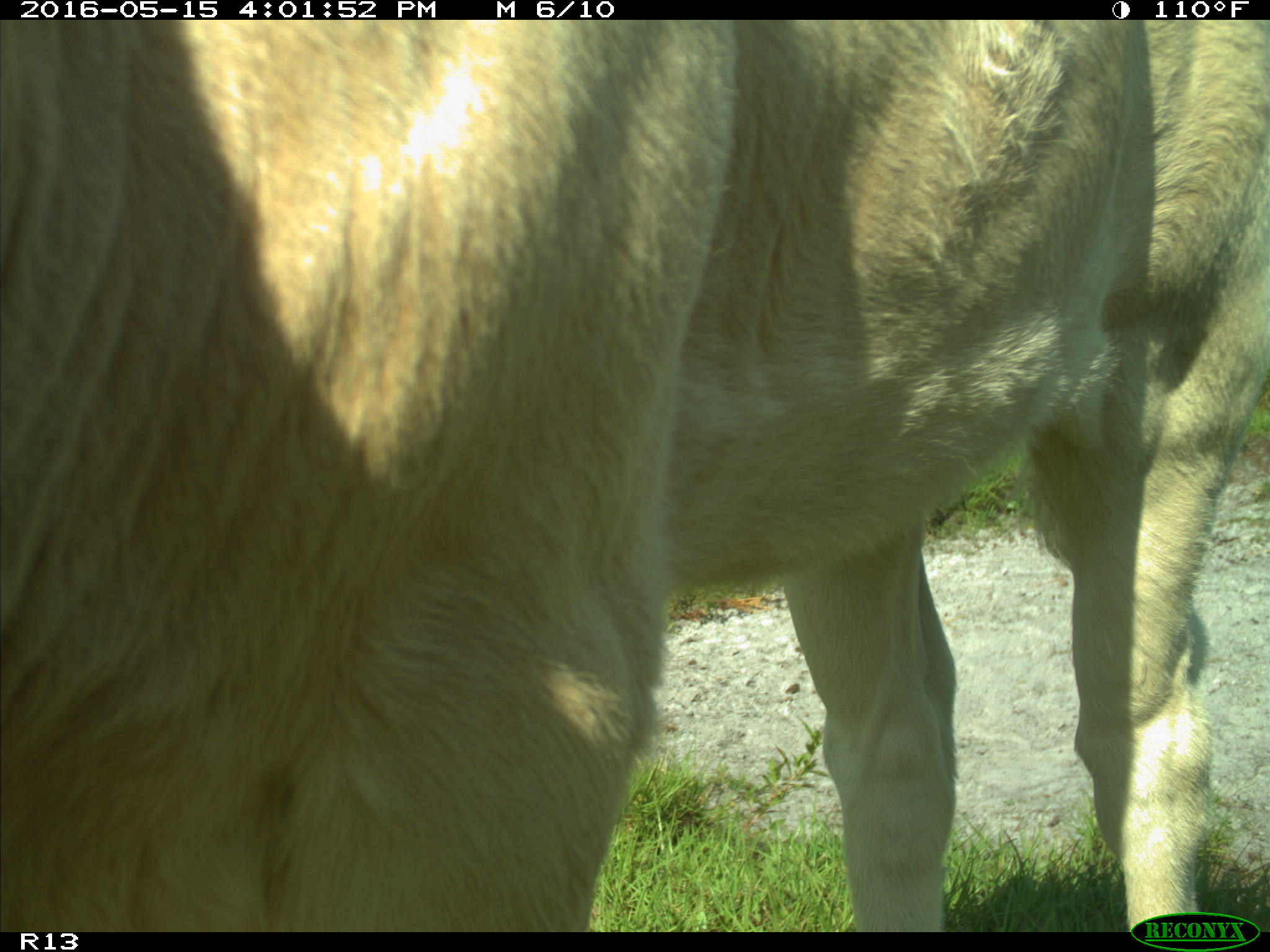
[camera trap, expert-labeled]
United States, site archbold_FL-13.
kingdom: Animalia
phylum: Chordata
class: Mammalia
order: Artiodactyla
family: Bovidae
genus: Bos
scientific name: Bos taurus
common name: domestic cow